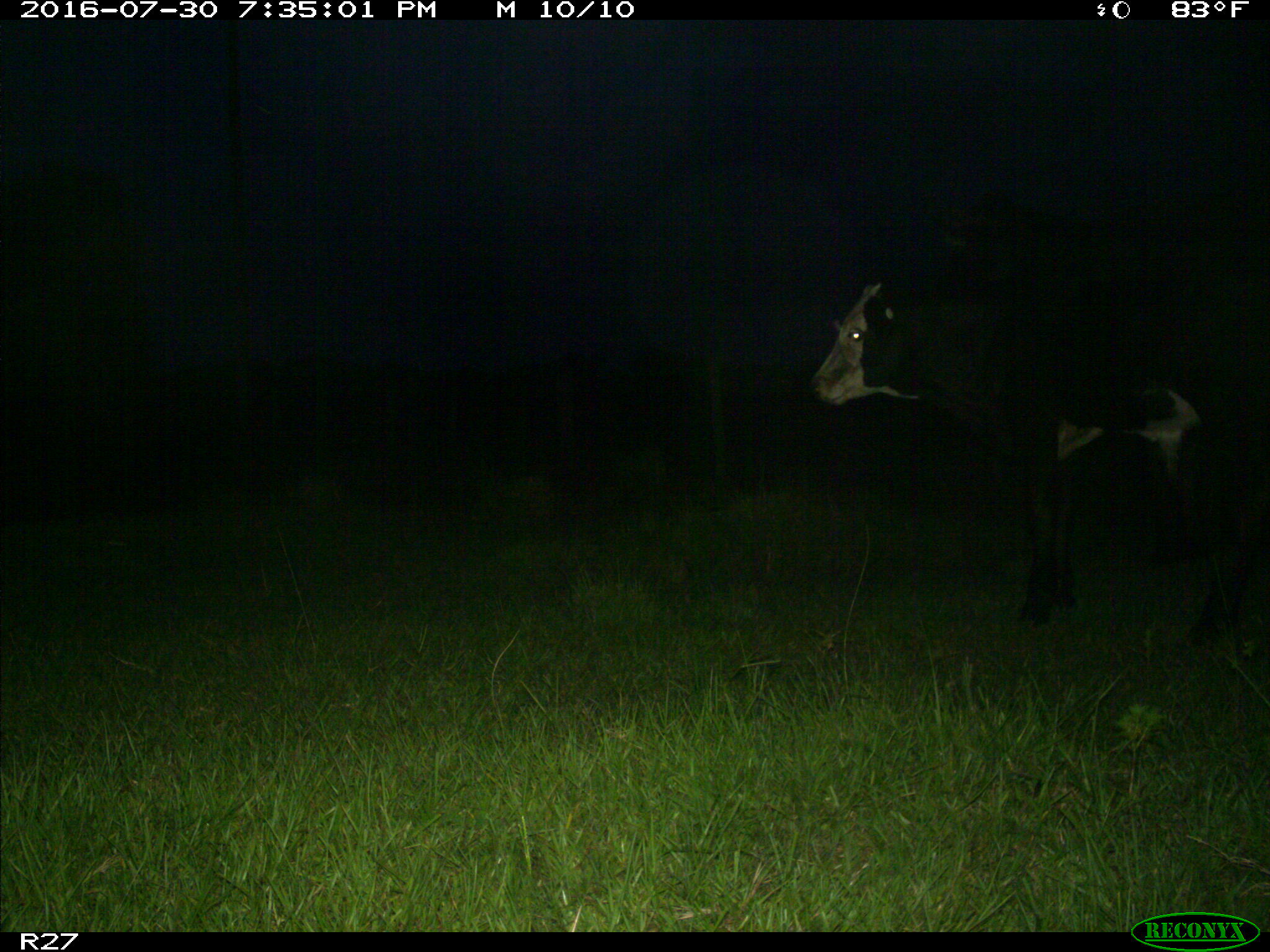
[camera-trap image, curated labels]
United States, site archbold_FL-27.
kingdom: Animalia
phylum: Chordata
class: Mammalia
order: Artiodactyla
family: Bovidae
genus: Bos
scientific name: Bos taurus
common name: domestic cow